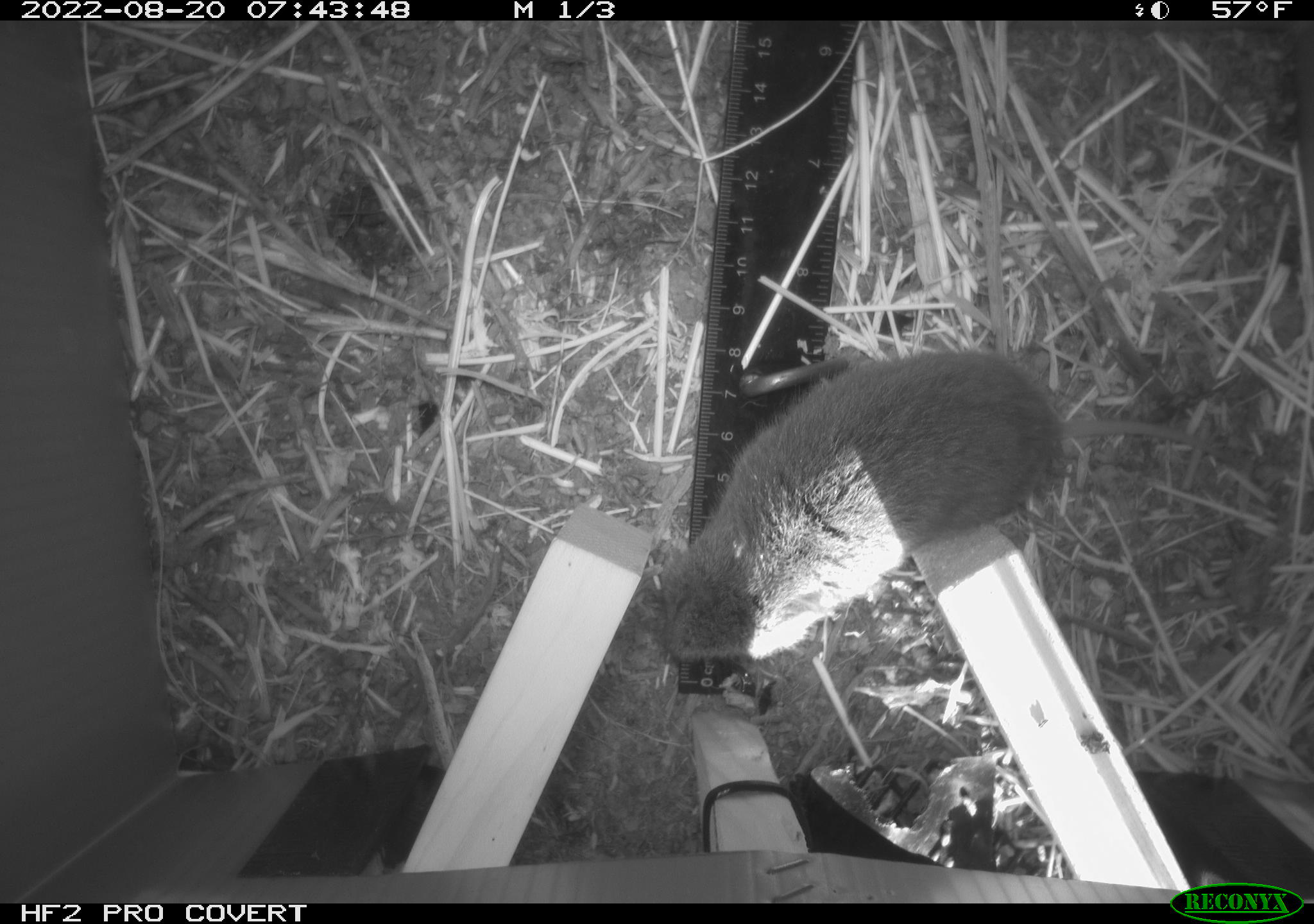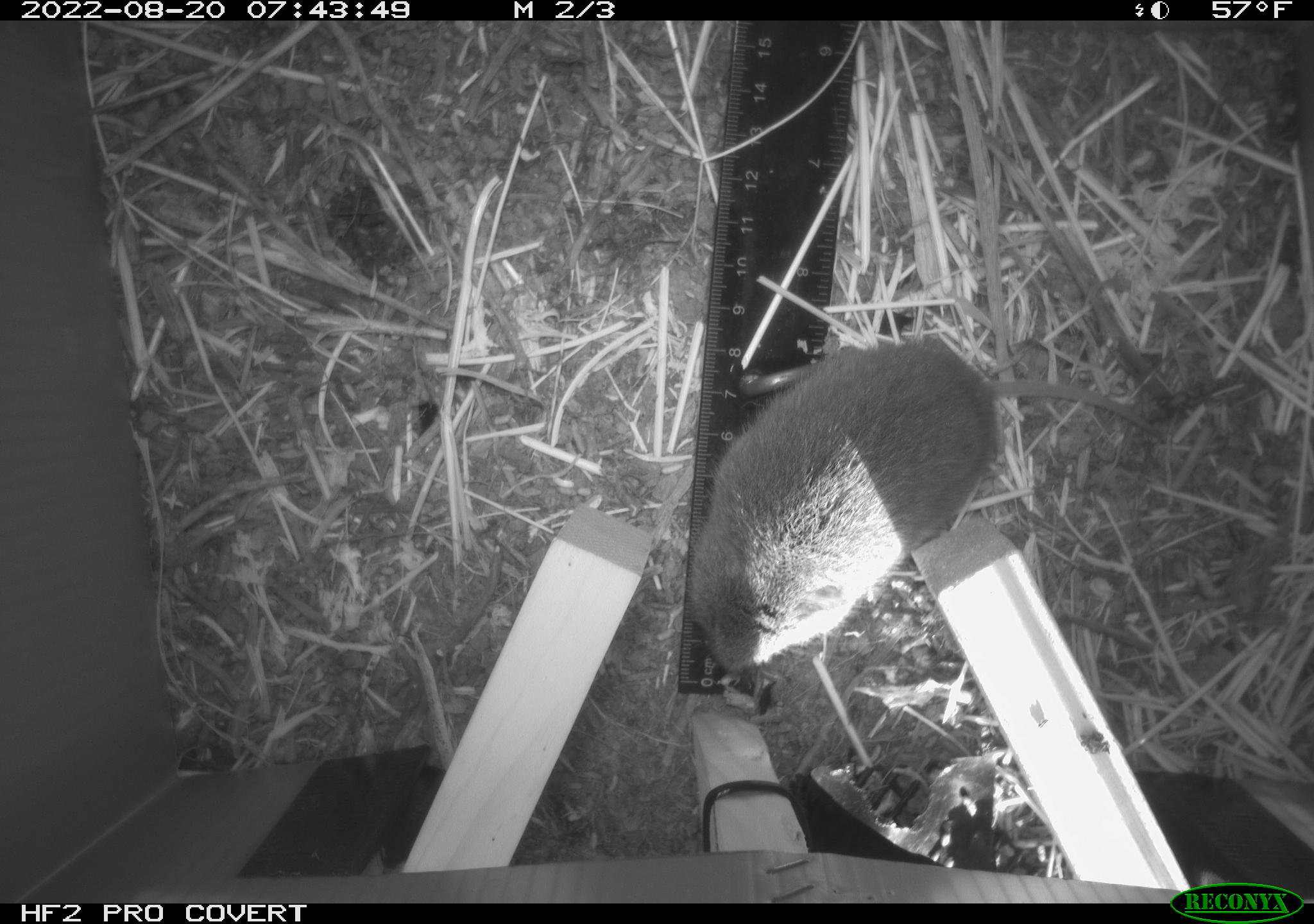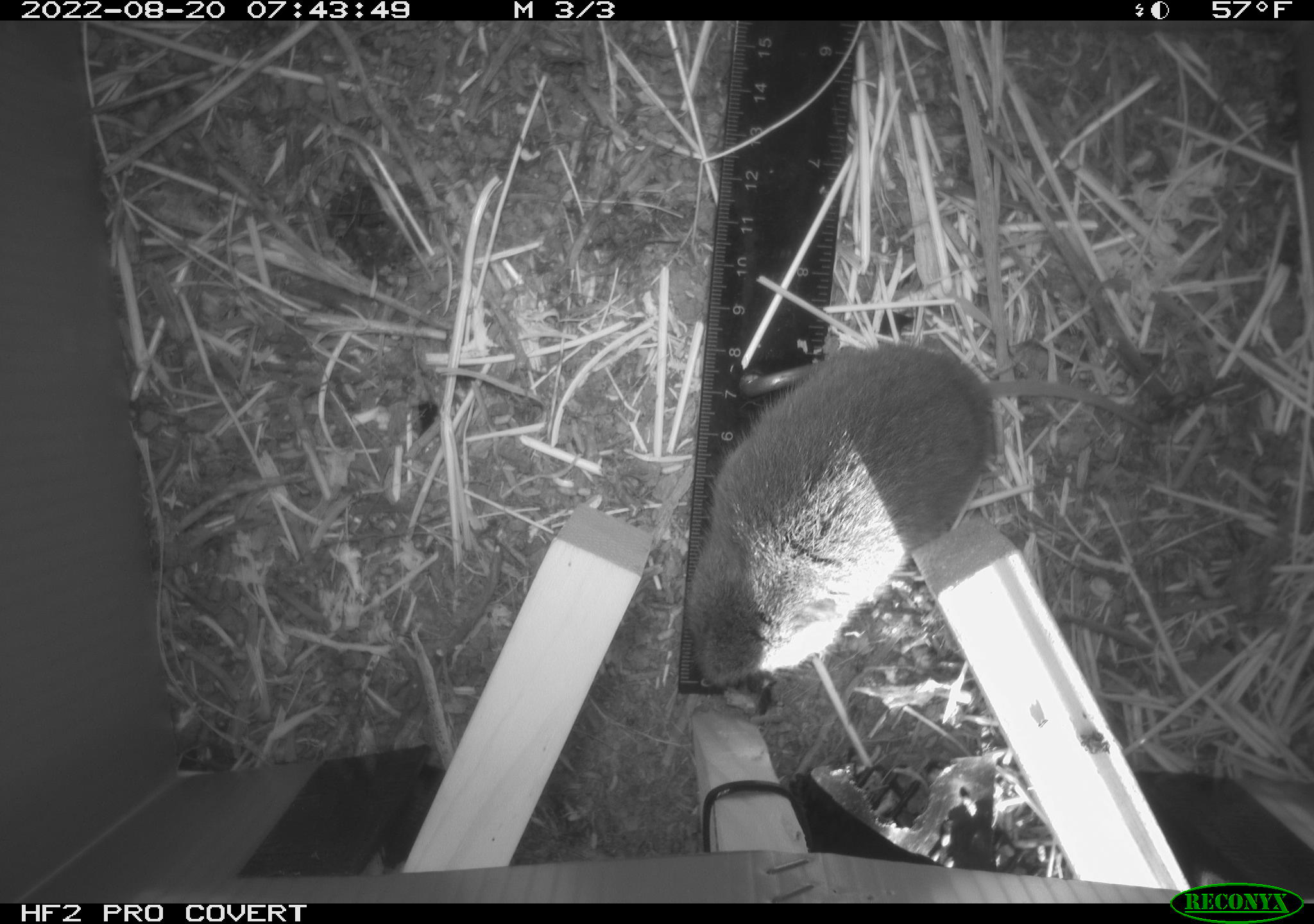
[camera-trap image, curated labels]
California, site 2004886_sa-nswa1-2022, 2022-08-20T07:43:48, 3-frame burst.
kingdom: Animalia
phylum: Chordata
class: Mammalia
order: Rodentia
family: Cricetidae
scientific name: Cricetidae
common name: hamsters, voles, lemmings, and allies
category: cricetidae family